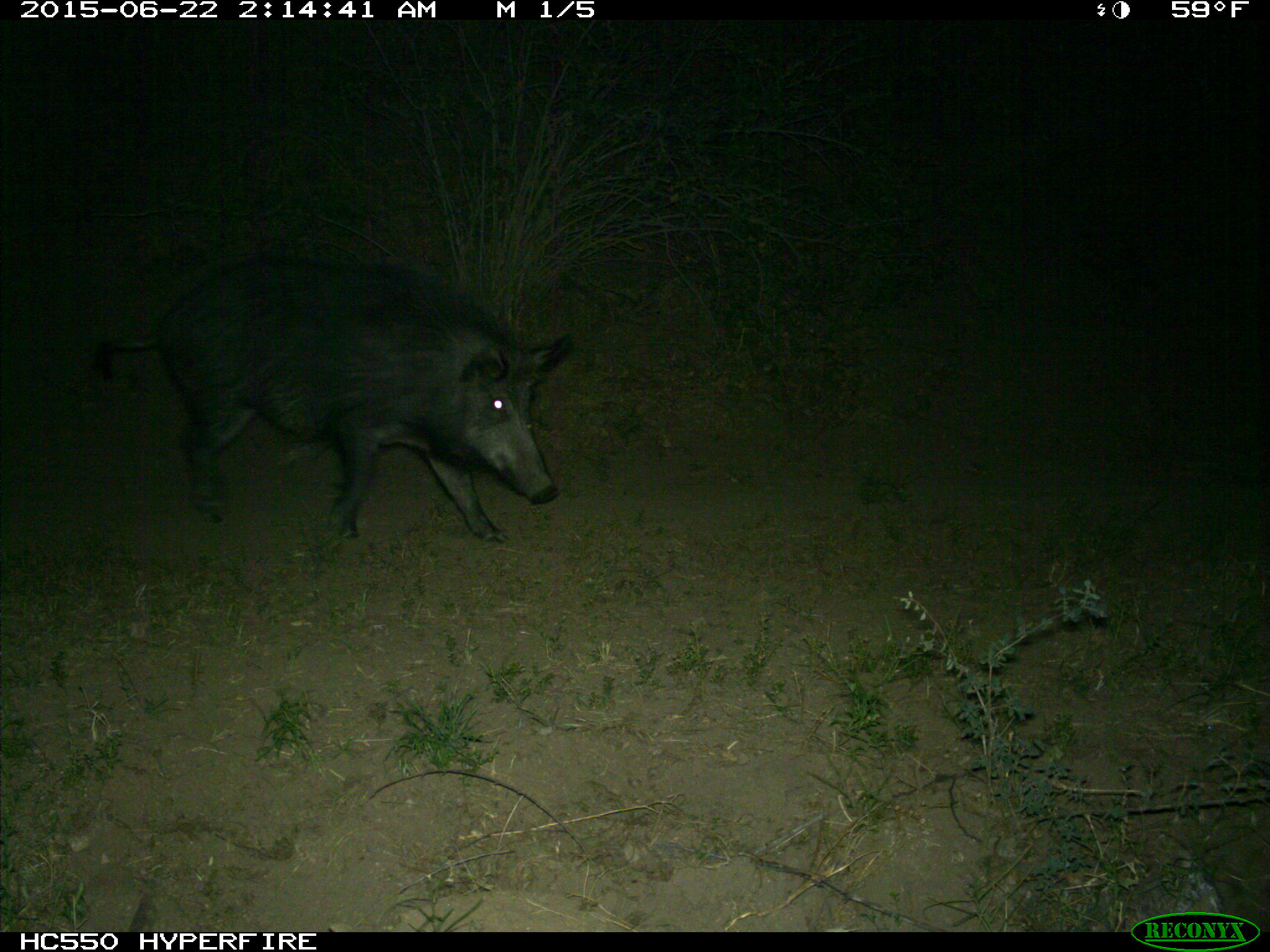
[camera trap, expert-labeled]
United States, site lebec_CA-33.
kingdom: Animalia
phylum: Chordata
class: Mammalia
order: Artiodactyla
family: Suidae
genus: Sus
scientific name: Sus scrofa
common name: wild boar